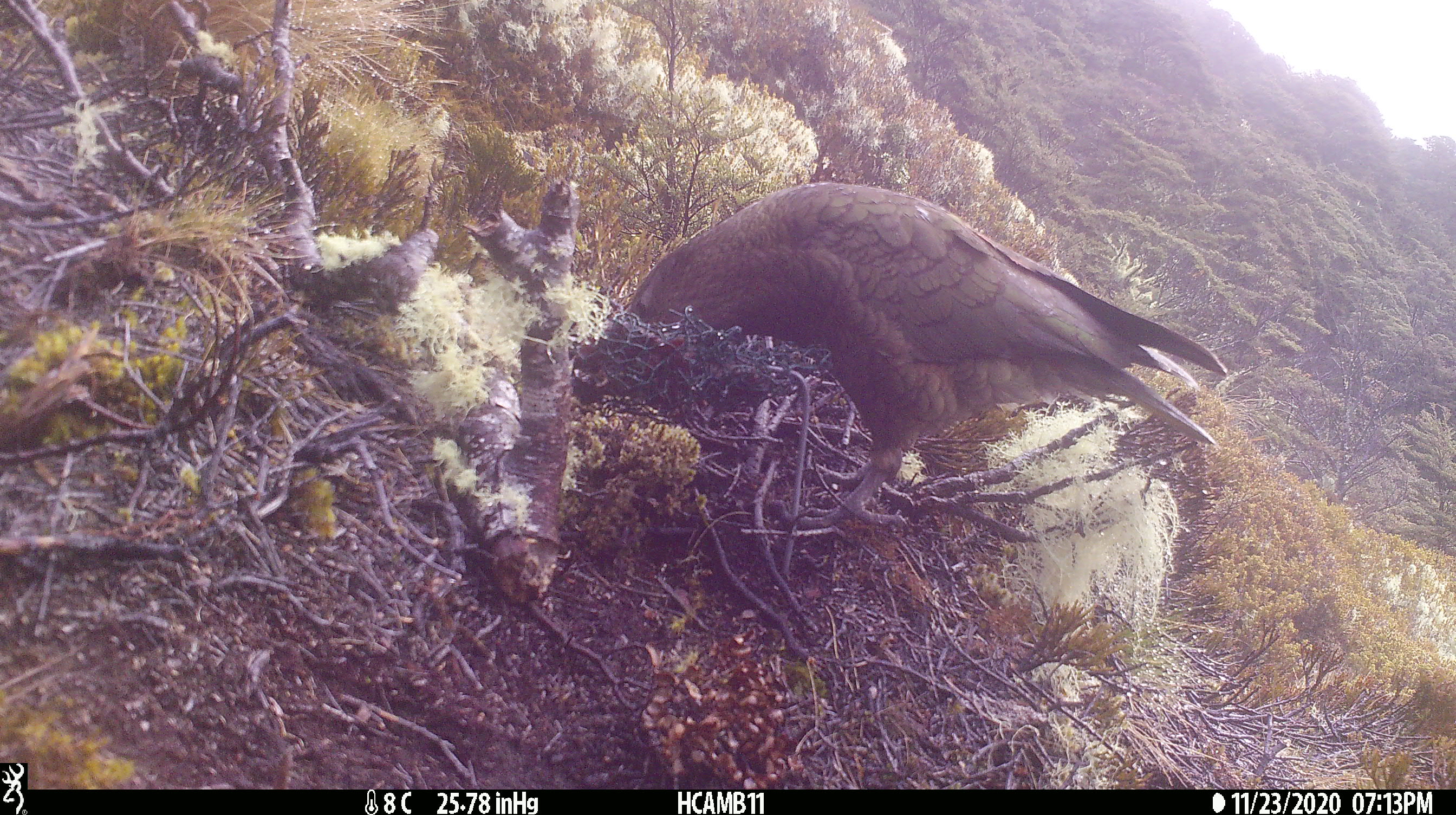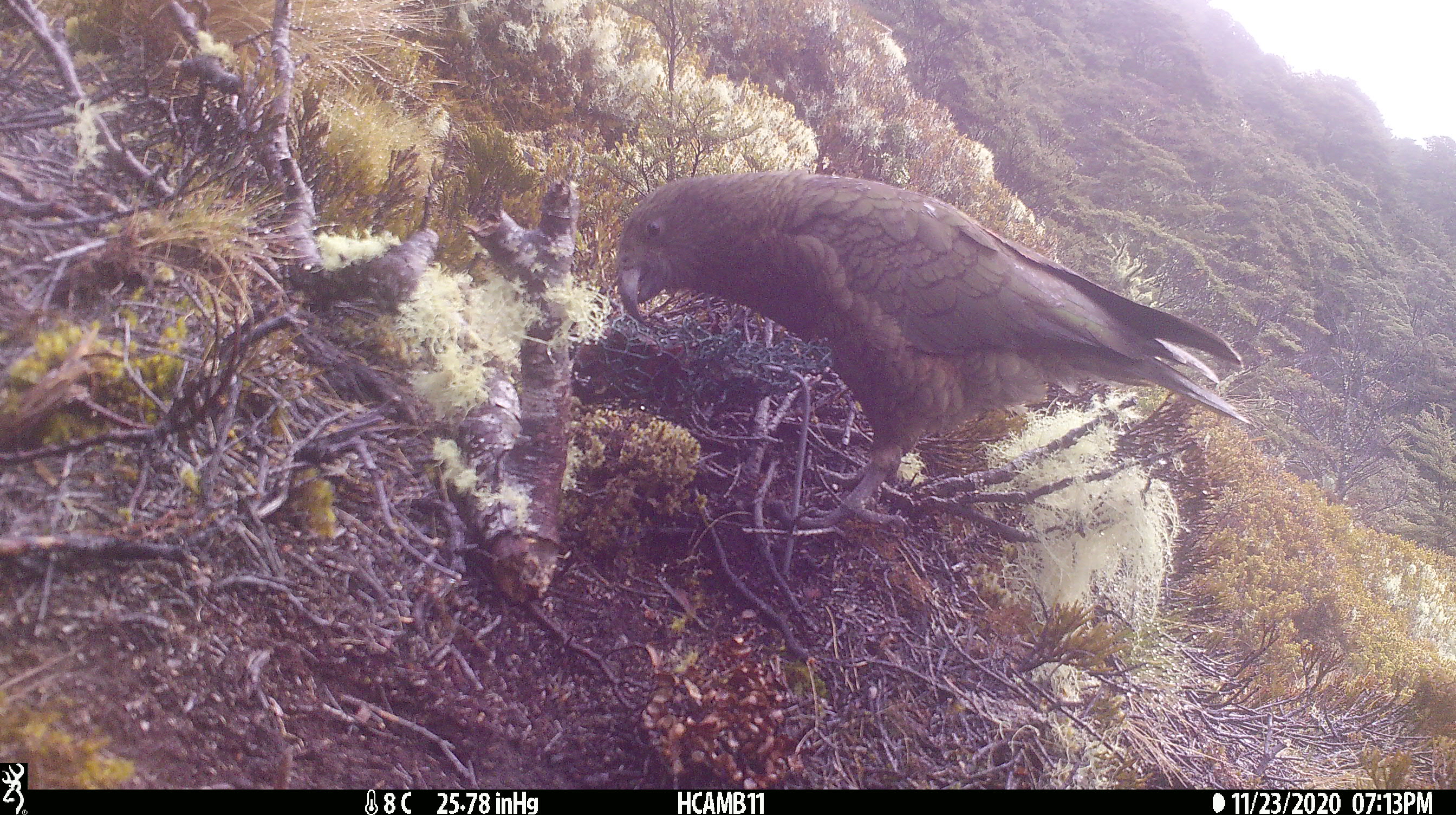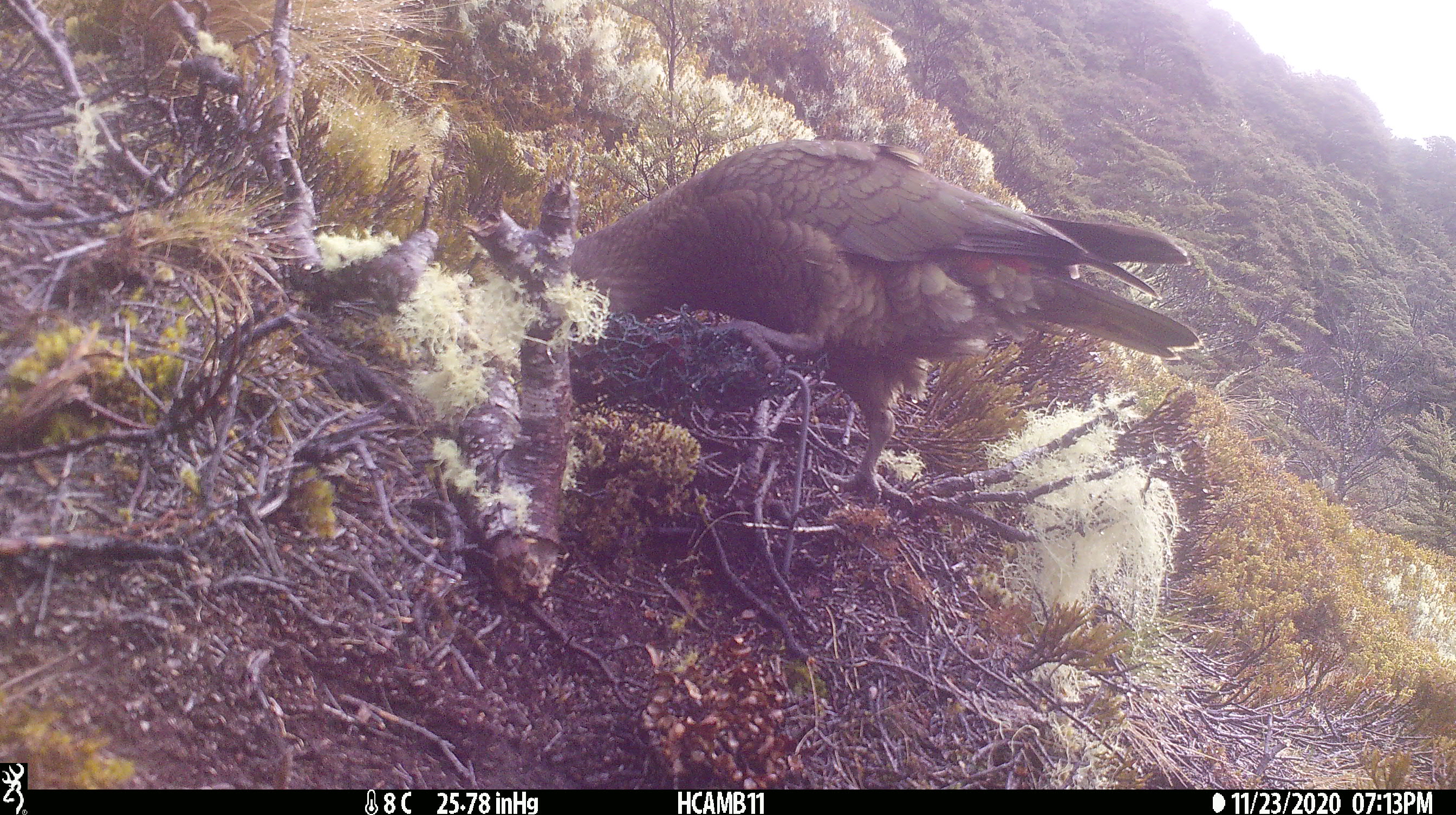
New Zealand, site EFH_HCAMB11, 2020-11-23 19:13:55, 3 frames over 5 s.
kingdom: Animalia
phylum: Chordata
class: Aves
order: Psittaciformes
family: Strigopidae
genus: Nestor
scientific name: Nestor notabilis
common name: kea